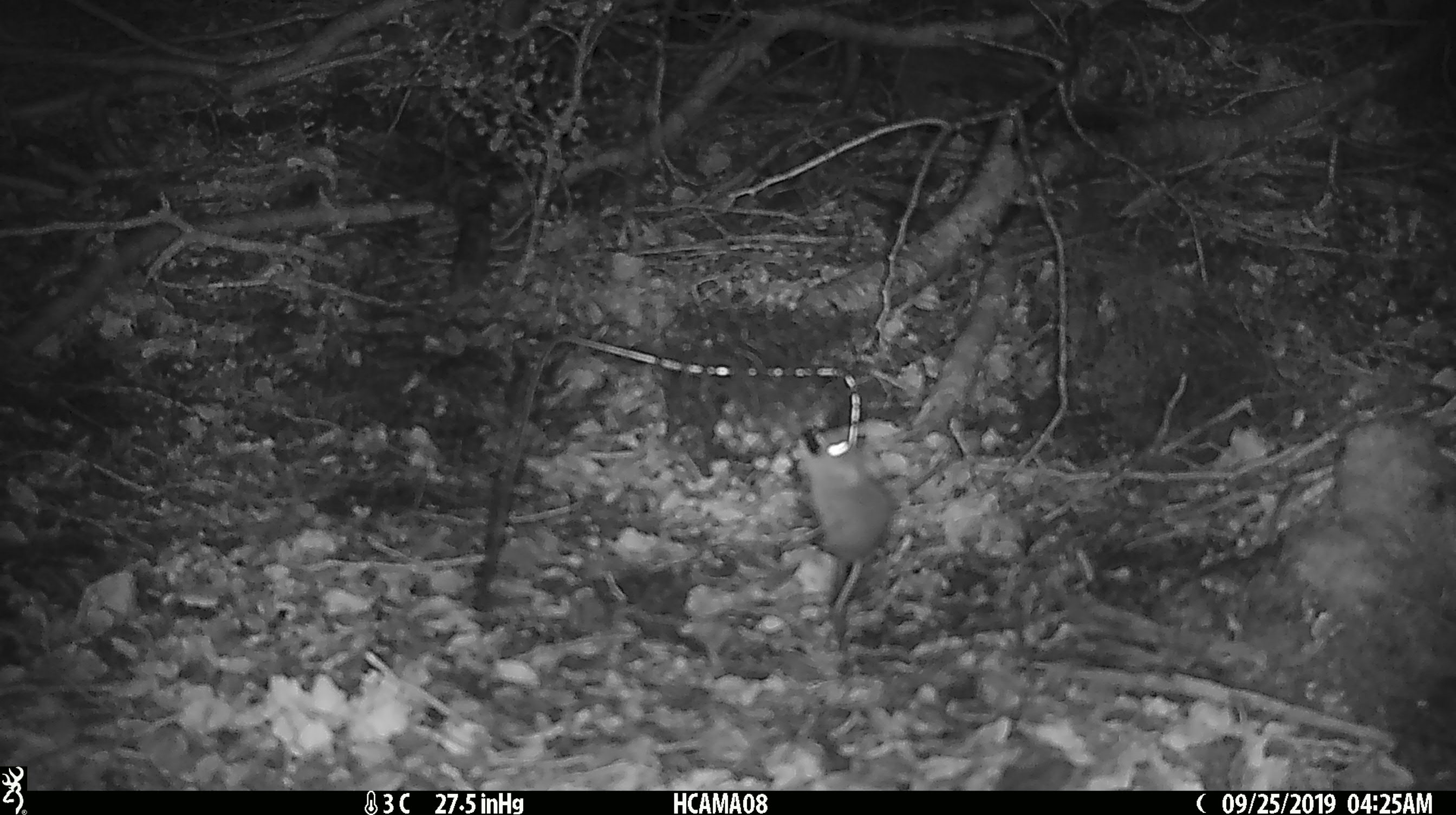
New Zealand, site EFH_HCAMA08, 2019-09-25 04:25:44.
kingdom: Animalia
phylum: Chordata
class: Mammalia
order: Rodentia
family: Muridae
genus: Mus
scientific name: Mus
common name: mouse